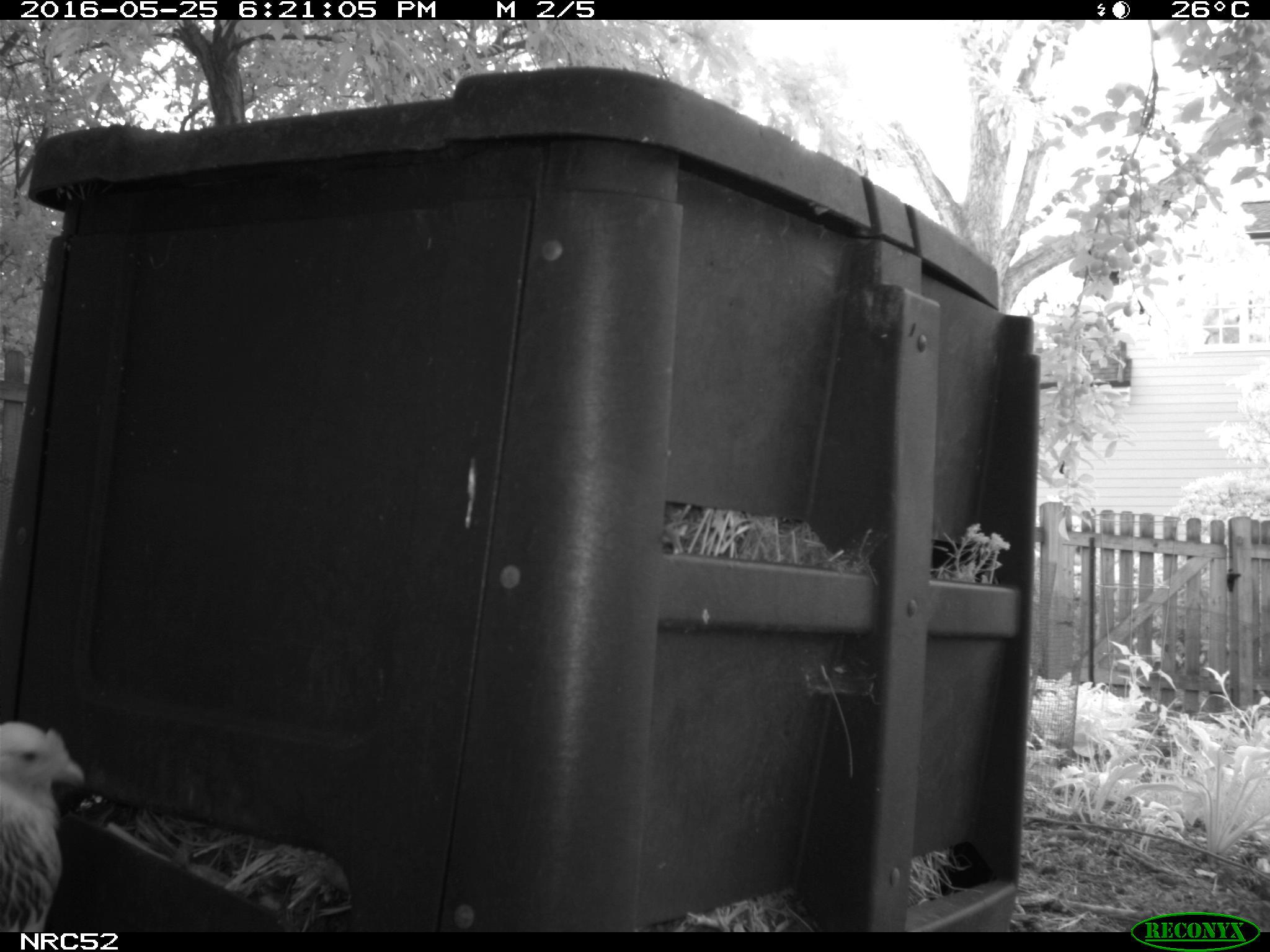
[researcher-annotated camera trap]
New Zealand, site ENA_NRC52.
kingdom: Animalia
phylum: Chordata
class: Aves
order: Galliformes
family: Phasianidae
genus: Gallus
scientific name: Gallus gallus domesticus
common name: chicken